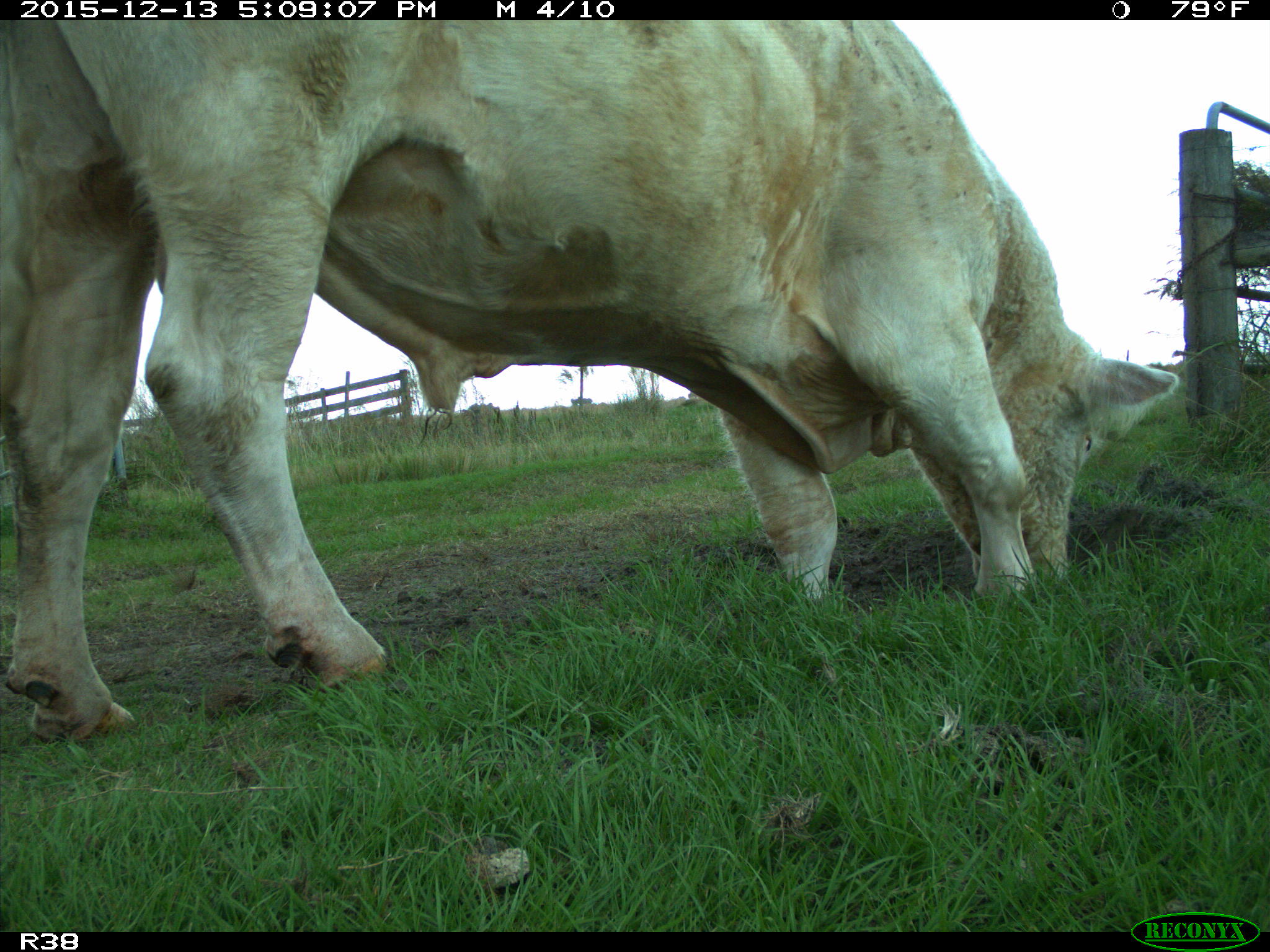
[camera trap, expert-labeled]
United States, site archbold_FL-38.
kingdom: Animalia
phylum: Chordata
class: Mammalia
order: Artiodactyla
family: Bovidae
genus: Bos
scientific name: Bos taurus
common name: domestic cow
Bos taurus (domestic cow).